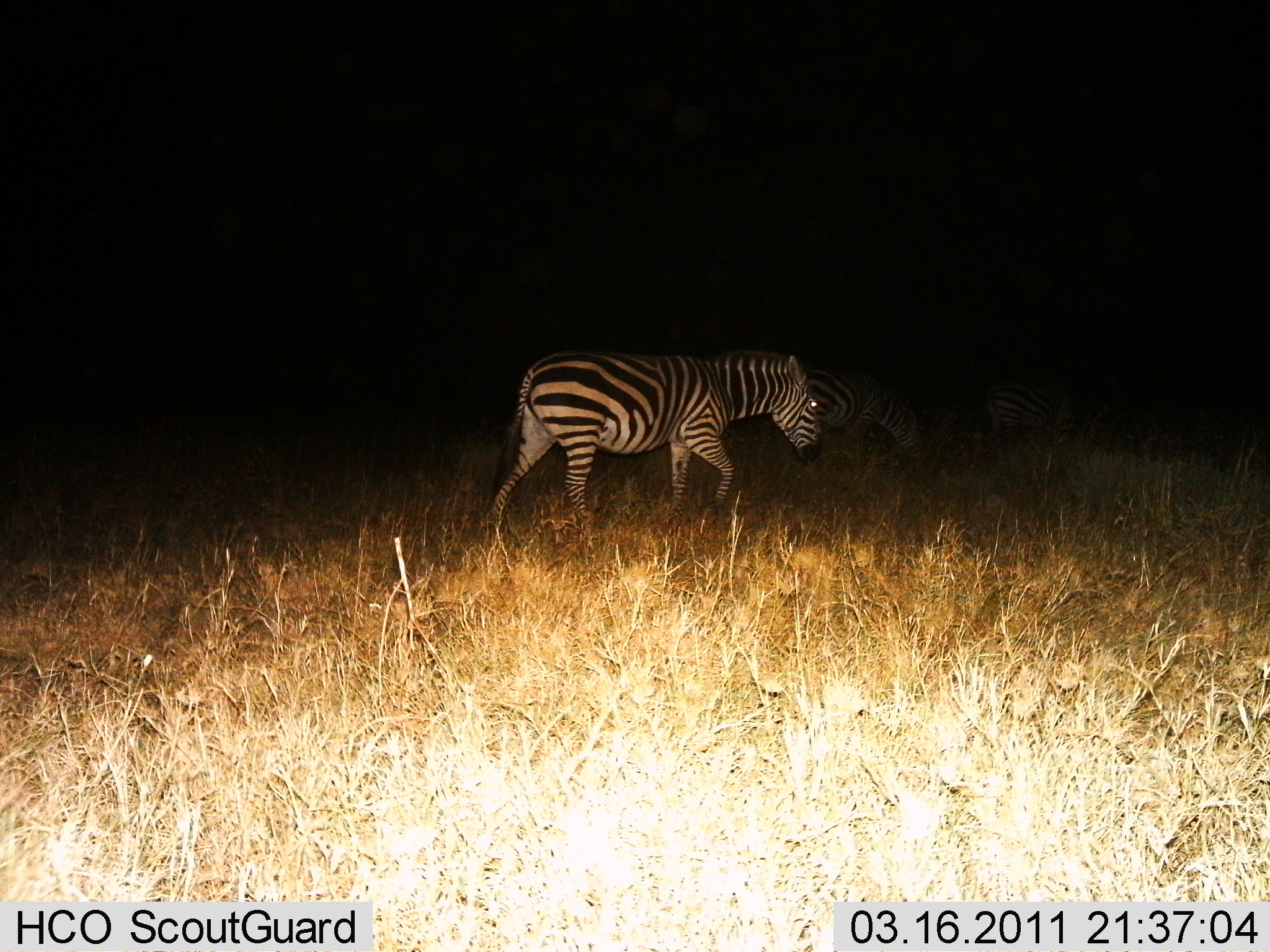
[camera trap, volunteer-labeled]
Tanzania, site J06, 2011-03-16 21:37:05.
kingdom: Animalia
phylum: Chordata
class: Mammalia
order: Perissodactyla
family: Equidae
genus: Equus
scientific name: Equus quagga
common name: plains zebra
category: zebra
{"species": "zebra (plains zebra) (Equus quagga)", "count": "3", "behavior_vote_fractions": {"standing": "30%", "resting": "0%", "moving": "80%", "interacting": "0%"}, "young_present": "0%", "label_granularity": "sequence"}